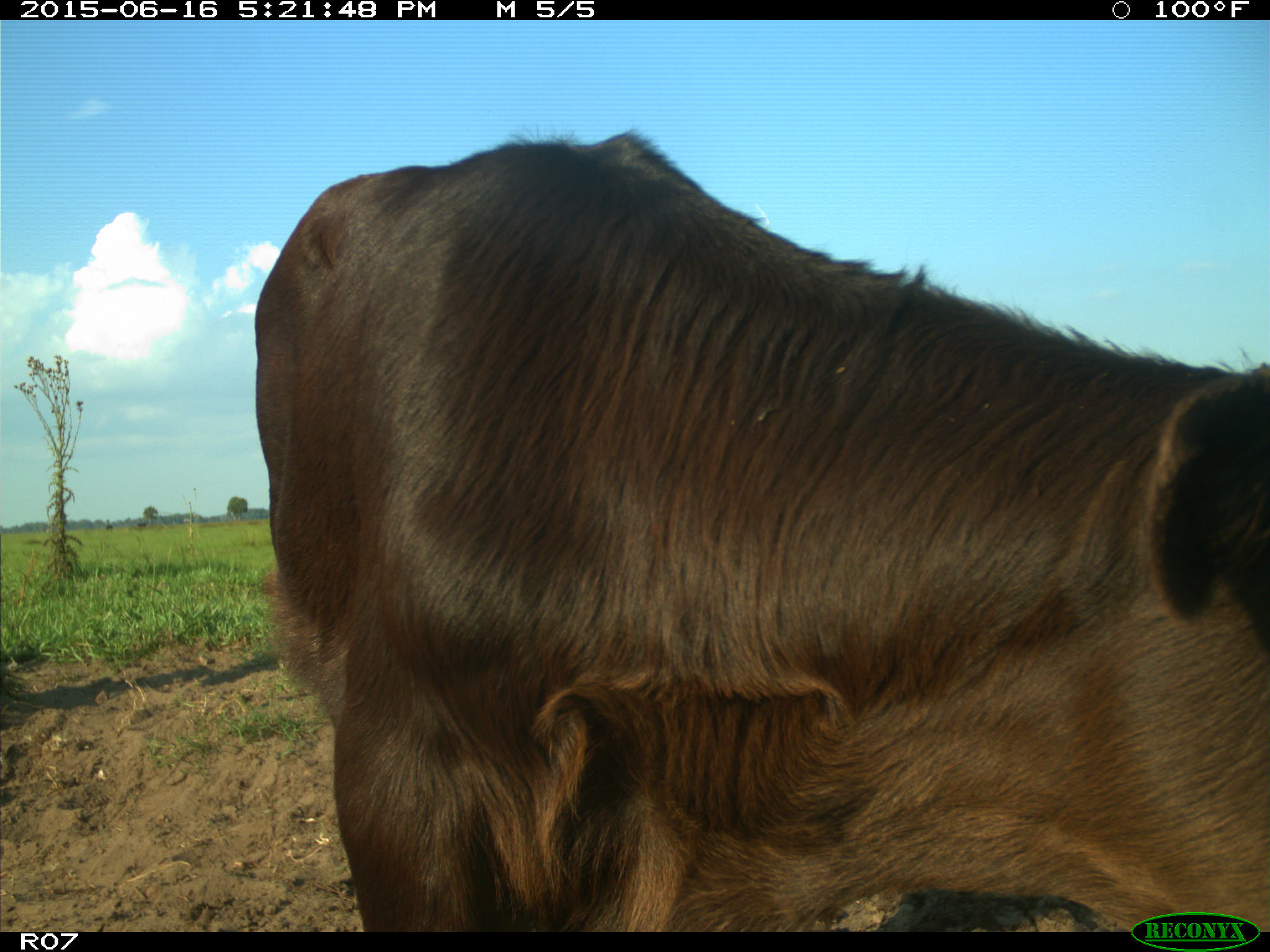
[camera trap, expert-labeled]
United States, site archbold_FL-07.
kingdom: Animalia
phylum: Chordata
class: Mammalia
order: Artiodactyla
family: Bovidae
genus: Bos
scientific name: Bos taurus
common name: domestic cow